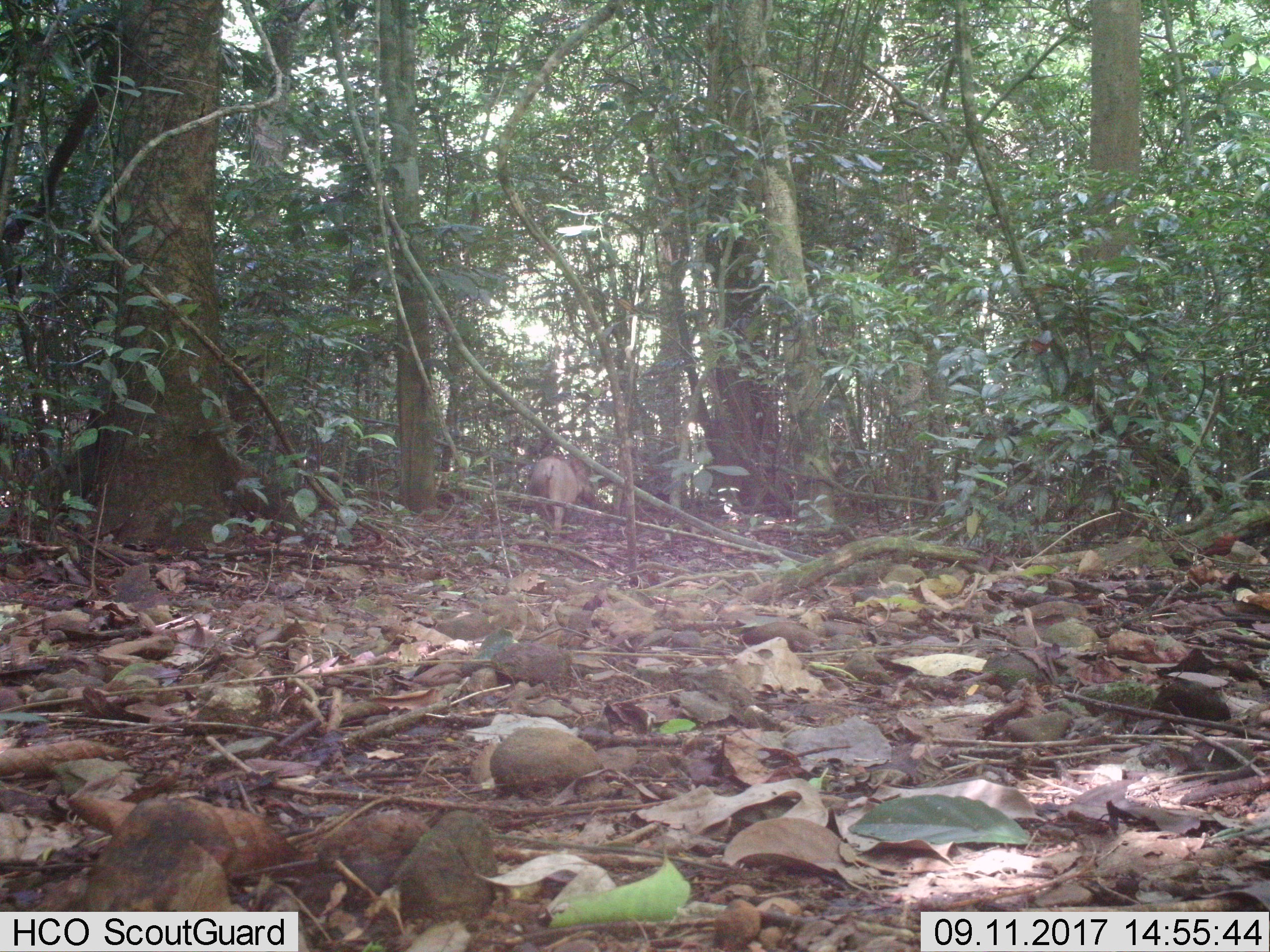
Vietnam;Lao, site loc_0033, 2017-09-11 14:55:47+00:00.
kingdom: Animalia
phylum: Chordata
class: Mammalia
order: Artiodactyla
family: Suidae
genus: Sus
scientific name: Sus scrofa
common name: eurasian wild pig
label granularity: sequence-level